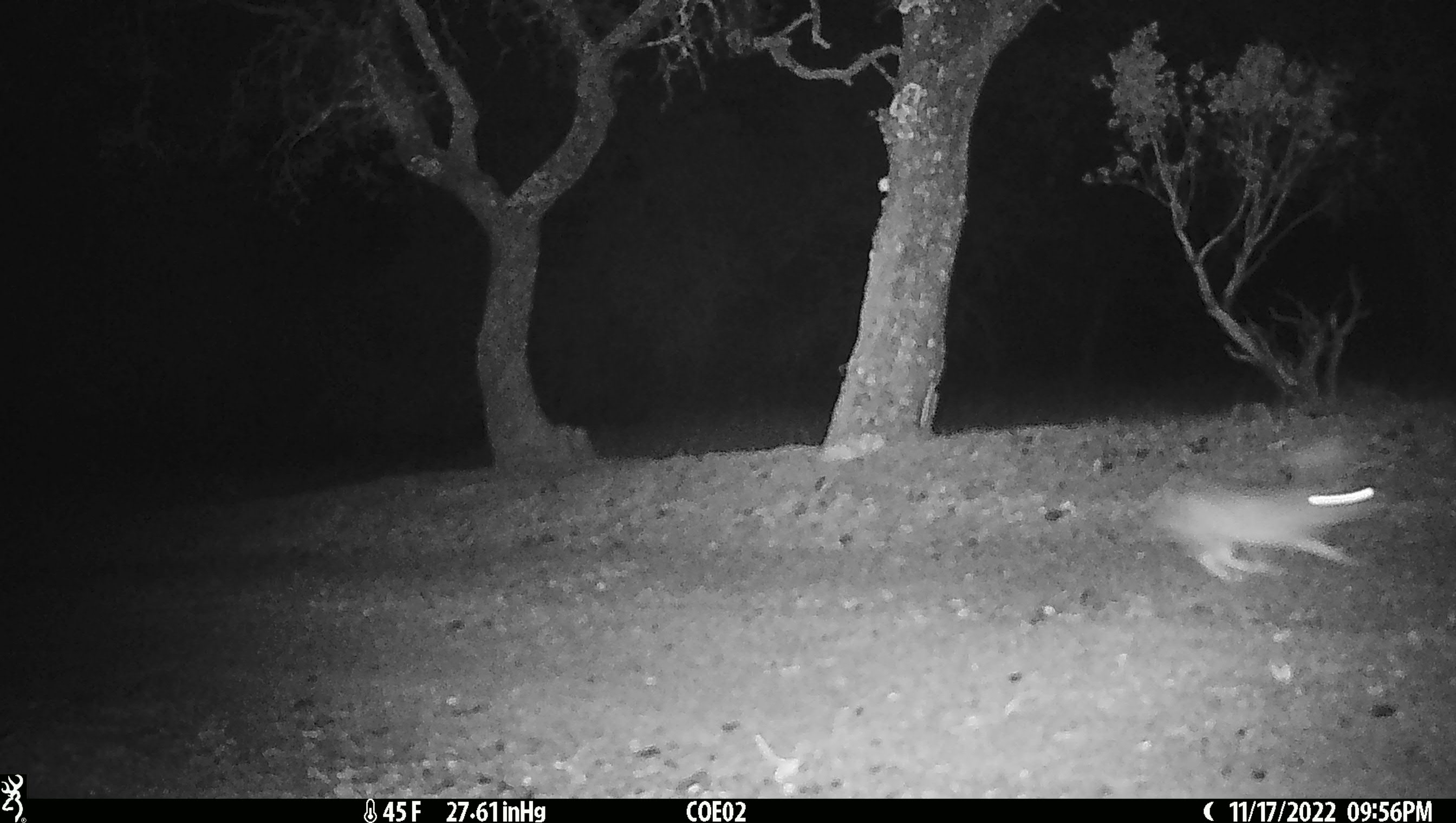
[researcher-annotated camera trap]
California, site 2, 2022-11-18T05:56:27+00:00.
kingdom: Animalia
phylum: Chordata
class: Mammalia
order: Lagomorpha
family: Leporidae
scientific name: Leporidae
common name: rabbit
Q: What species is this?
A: Rabbit (Leporidae).